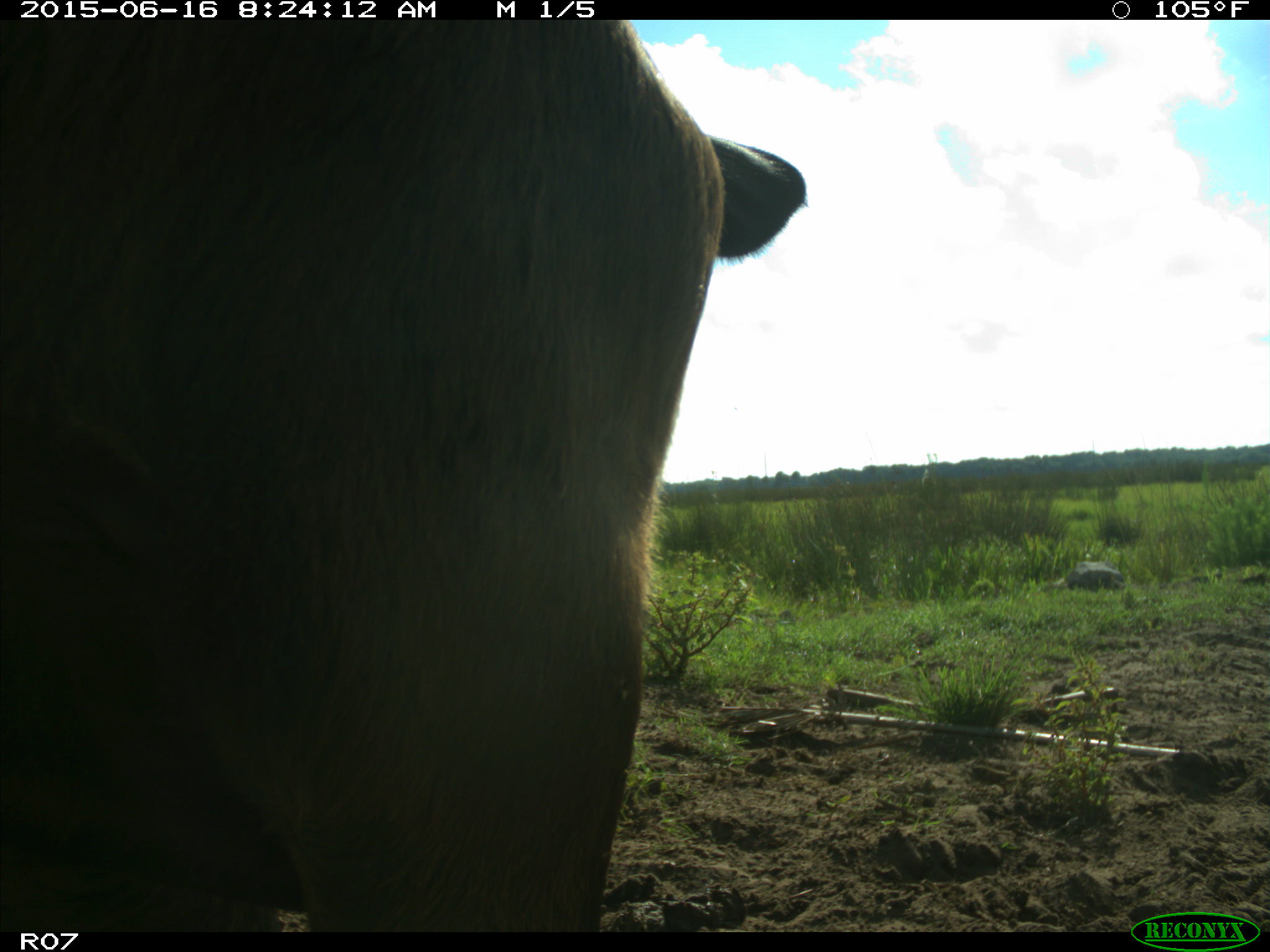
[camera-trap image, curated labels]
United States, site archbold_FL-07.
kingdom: Animalia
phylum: Chordata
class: Mammalia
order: Artiodactyla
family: Bovidae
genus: Bos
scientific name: Bos taurus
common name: domestic cow